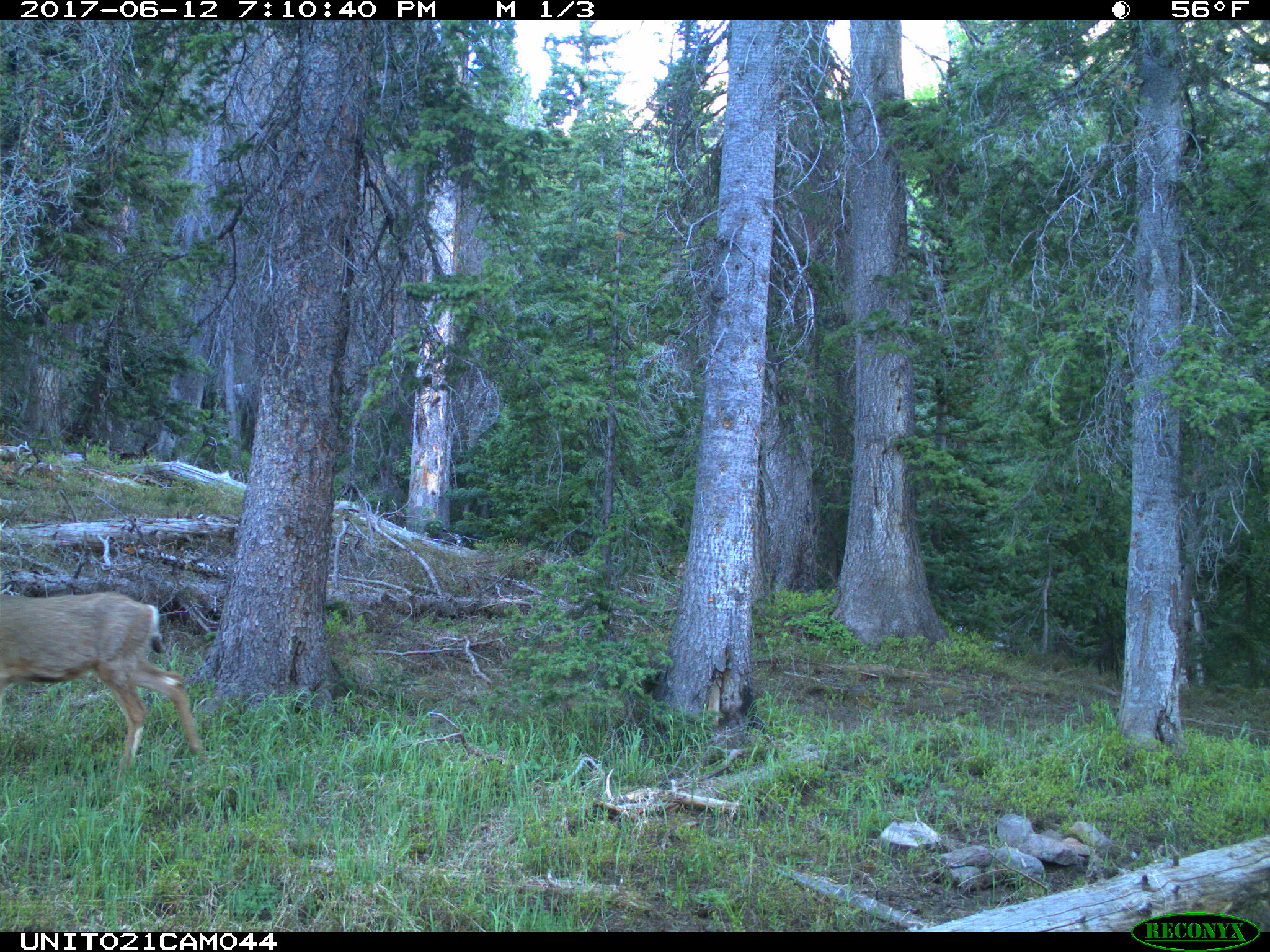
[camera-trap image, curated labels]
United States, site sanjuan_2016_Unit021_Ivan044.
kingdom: Animalia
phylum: Chordata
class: Mammalia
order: Artiodactyla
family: Cervidae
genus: Odocoileus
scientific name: Odocoileus hemionus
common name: mule deer